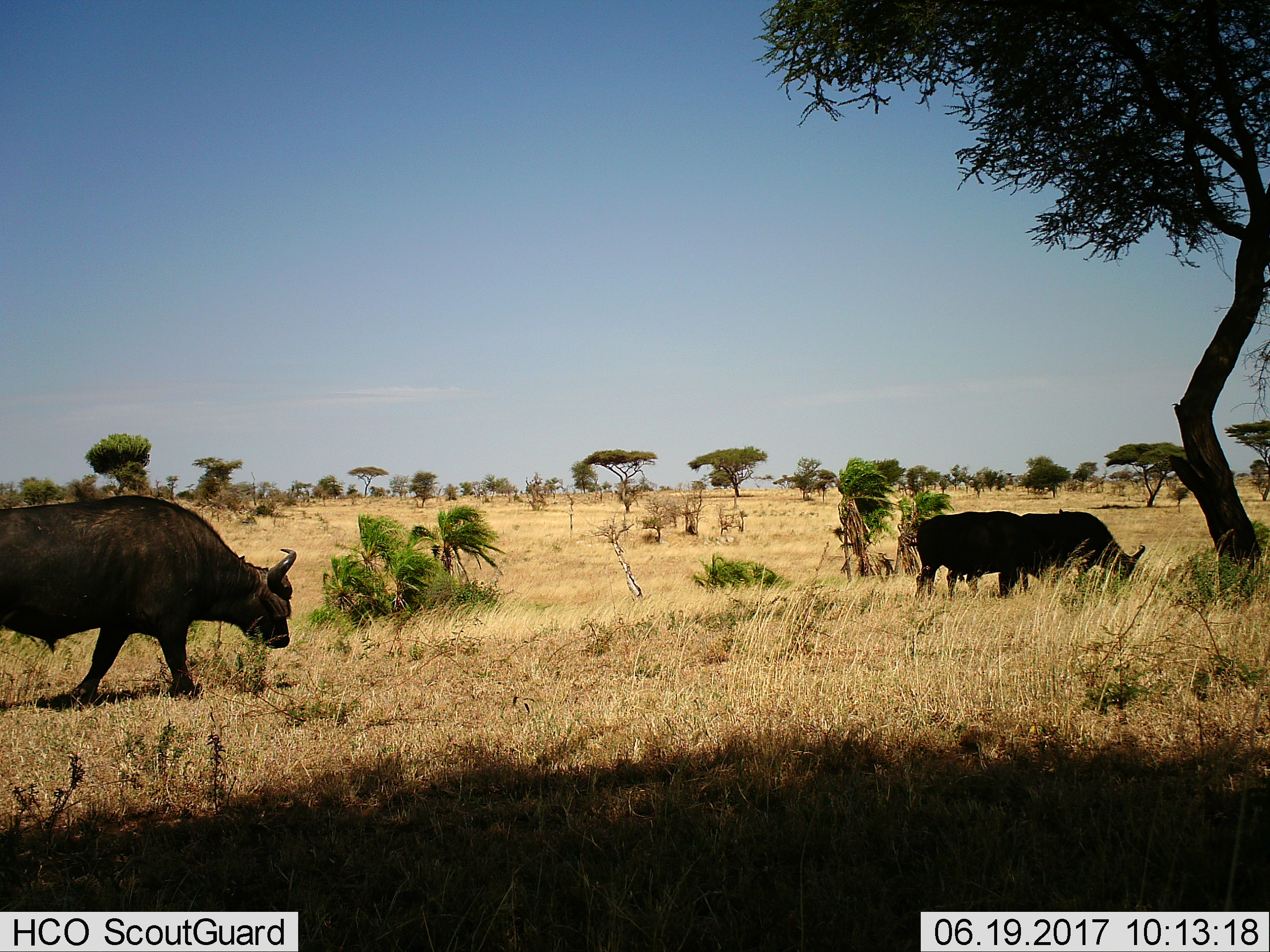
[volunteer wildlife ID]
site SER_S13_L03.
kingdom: Animalia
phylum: Chordata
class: Mammalia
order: Artiodactyla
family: Bovidae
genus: Syncerus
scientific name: Syncerus caffer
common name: african buffalo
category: buffalo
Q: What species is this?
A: Buffalo (african buffalo) (Syncerus caffer).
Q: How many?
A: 3.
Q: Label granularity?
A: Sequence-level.